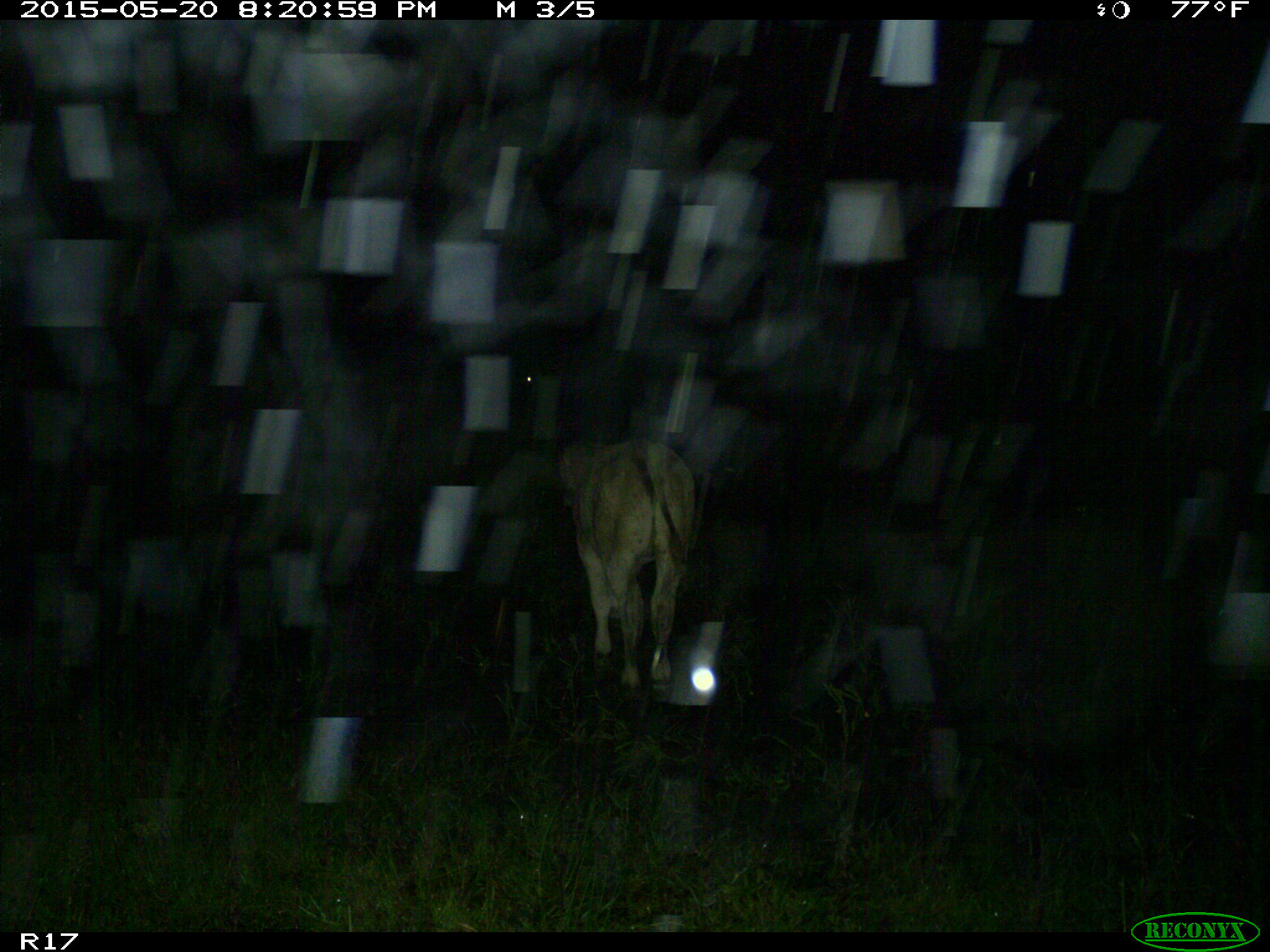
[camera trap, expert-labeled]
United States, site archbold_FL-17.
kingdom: Animalia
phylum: Chordata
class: Mammalia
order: Artiodactyla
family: Bovidae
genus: Bos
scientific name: Bos taurus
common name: domestic cow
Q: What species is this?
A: Bos taurus (domestic cow).